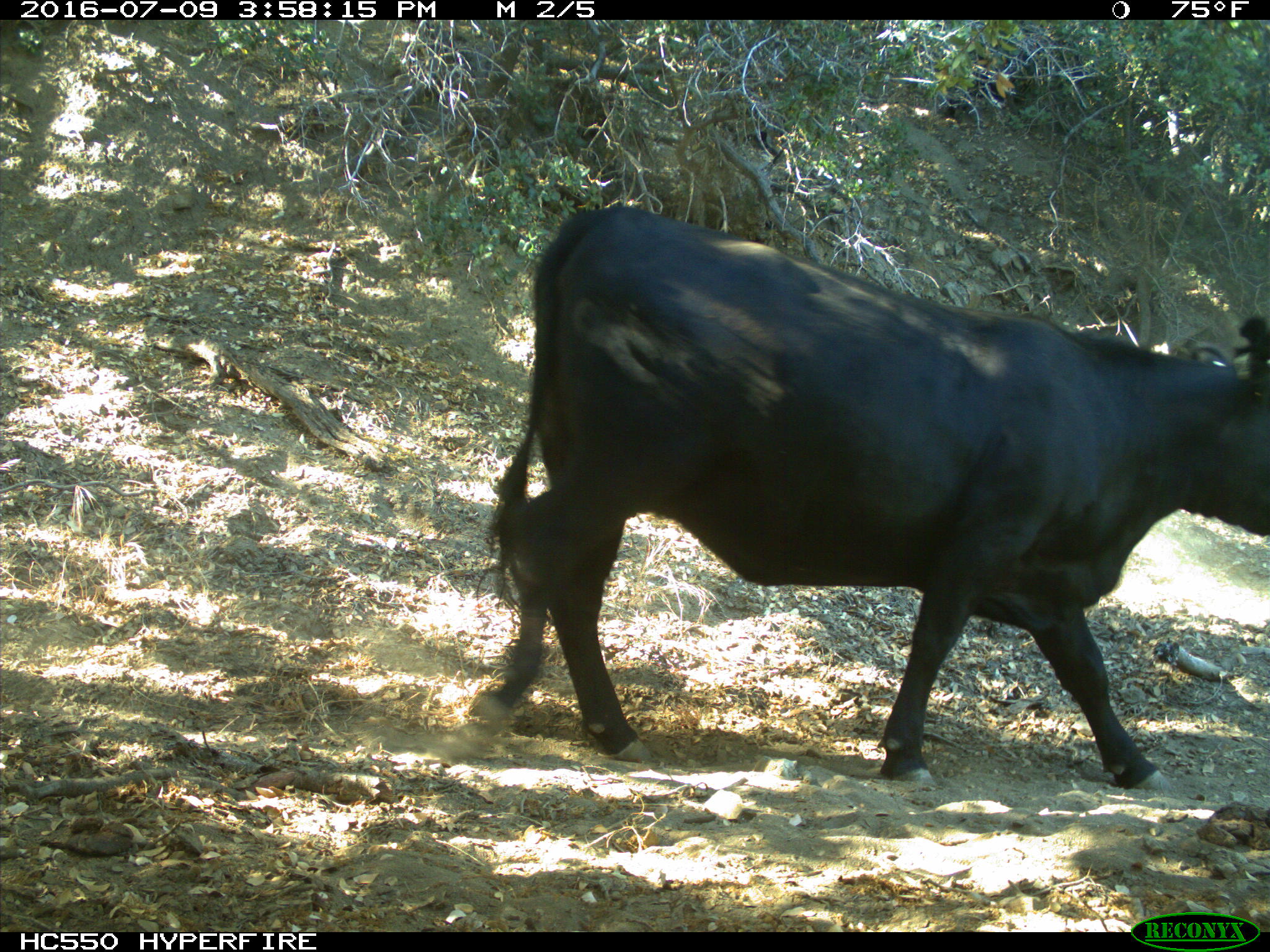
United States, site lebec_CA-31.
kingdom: Animalia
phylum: Chordata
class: Mammalia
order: Artiodactyla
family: Bovidae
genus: Bos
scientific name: Bos taurus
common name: domestic cow